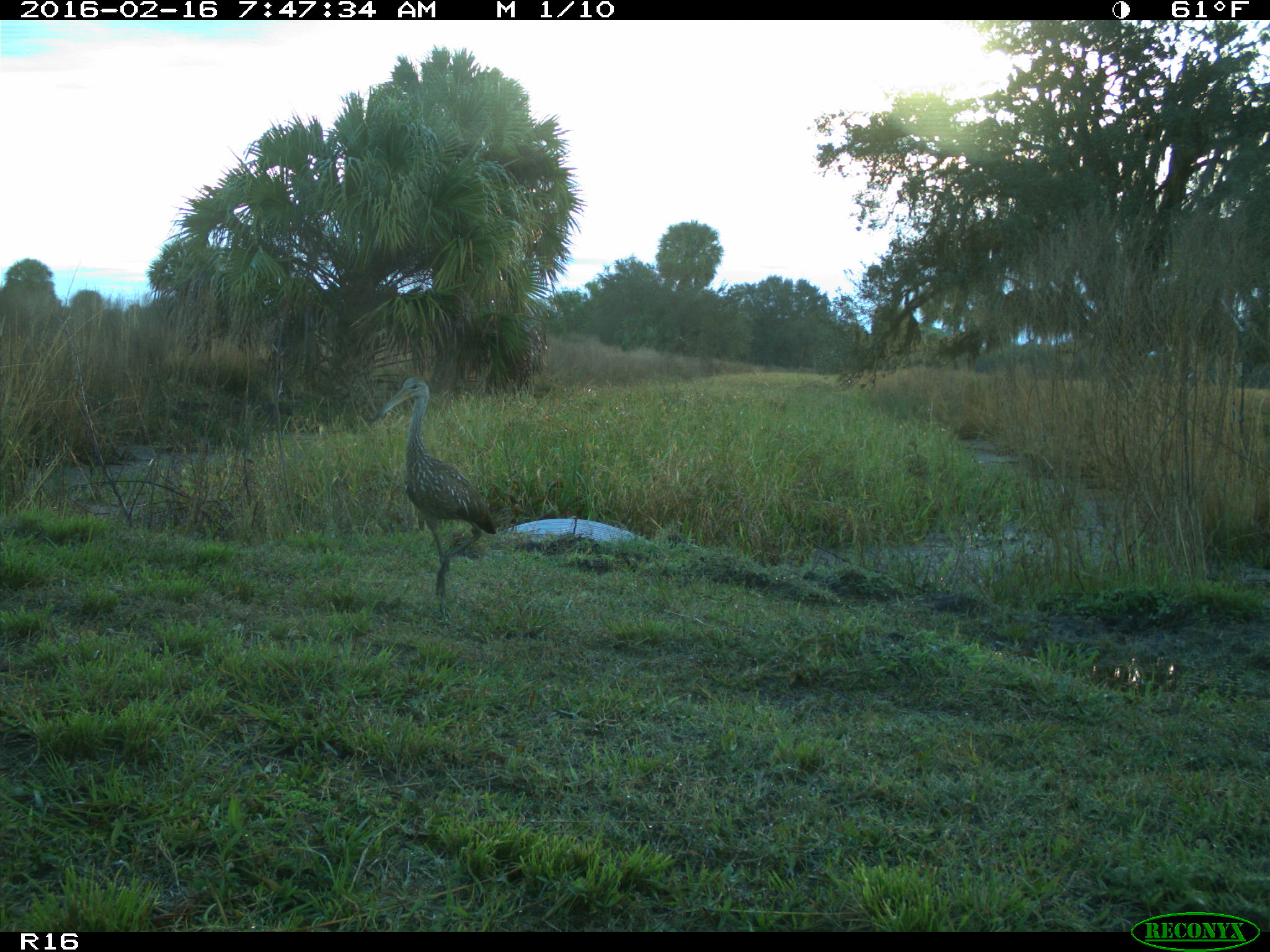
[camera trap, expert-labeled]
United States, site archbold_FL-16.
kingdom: Animalia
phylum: Chordata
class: Aves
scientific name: Aves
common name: birds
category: unidentified bird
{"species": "unidentified bird (birds) (Aves)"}